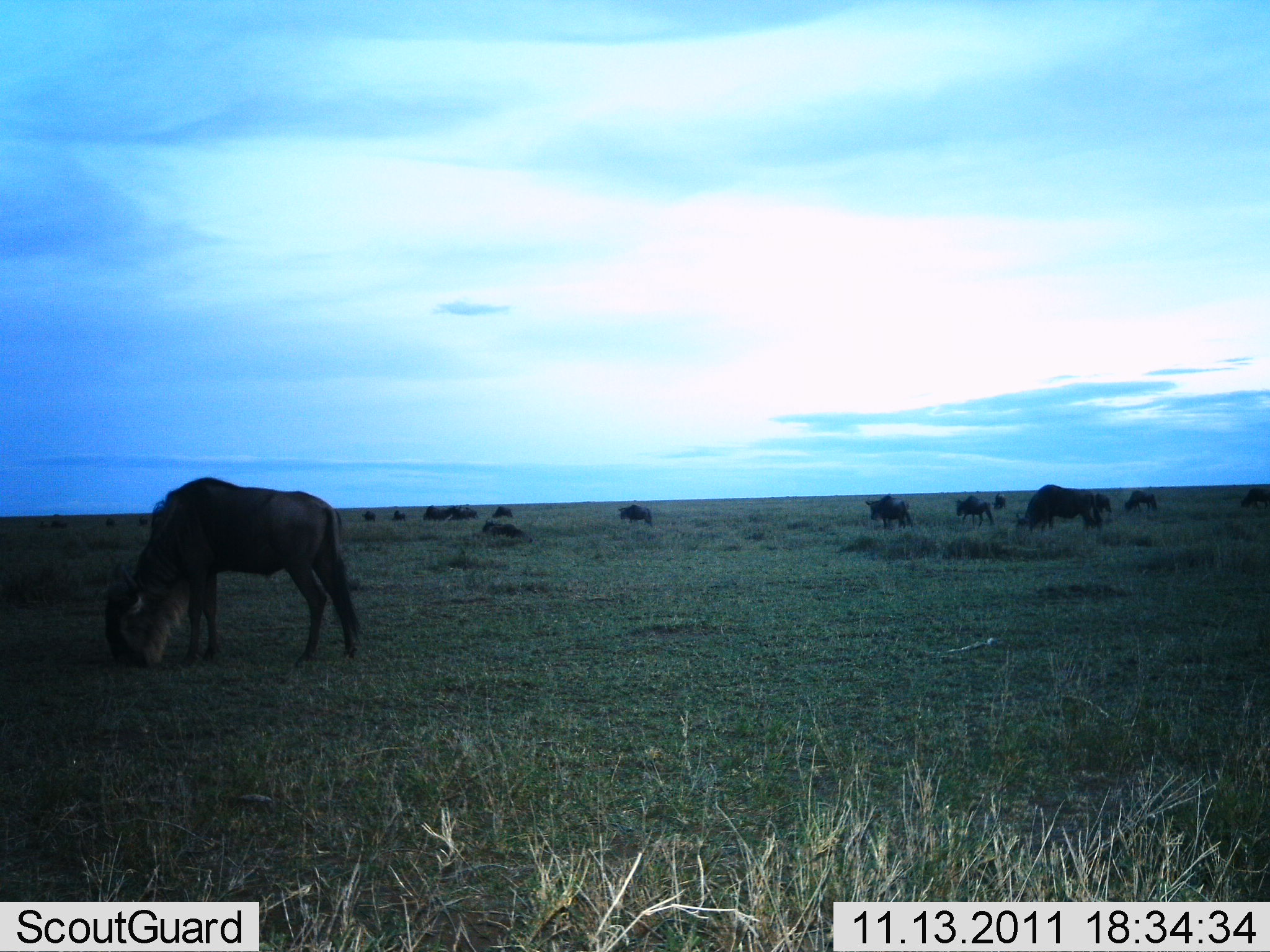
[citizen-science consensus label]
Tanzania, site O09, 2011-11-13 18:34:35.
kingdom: Animalia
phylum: Chordata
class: Mammalia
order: Artiodactyla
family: Bovidae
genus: Connochaetes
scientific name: Connochaetes taurinus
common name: blue wildebeest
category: wildebeest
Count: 11-50.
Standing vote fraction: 55%.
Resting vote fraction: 27%.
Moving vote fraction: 27%.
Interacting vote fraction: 0%.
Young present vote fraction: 0%.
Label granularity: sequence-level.